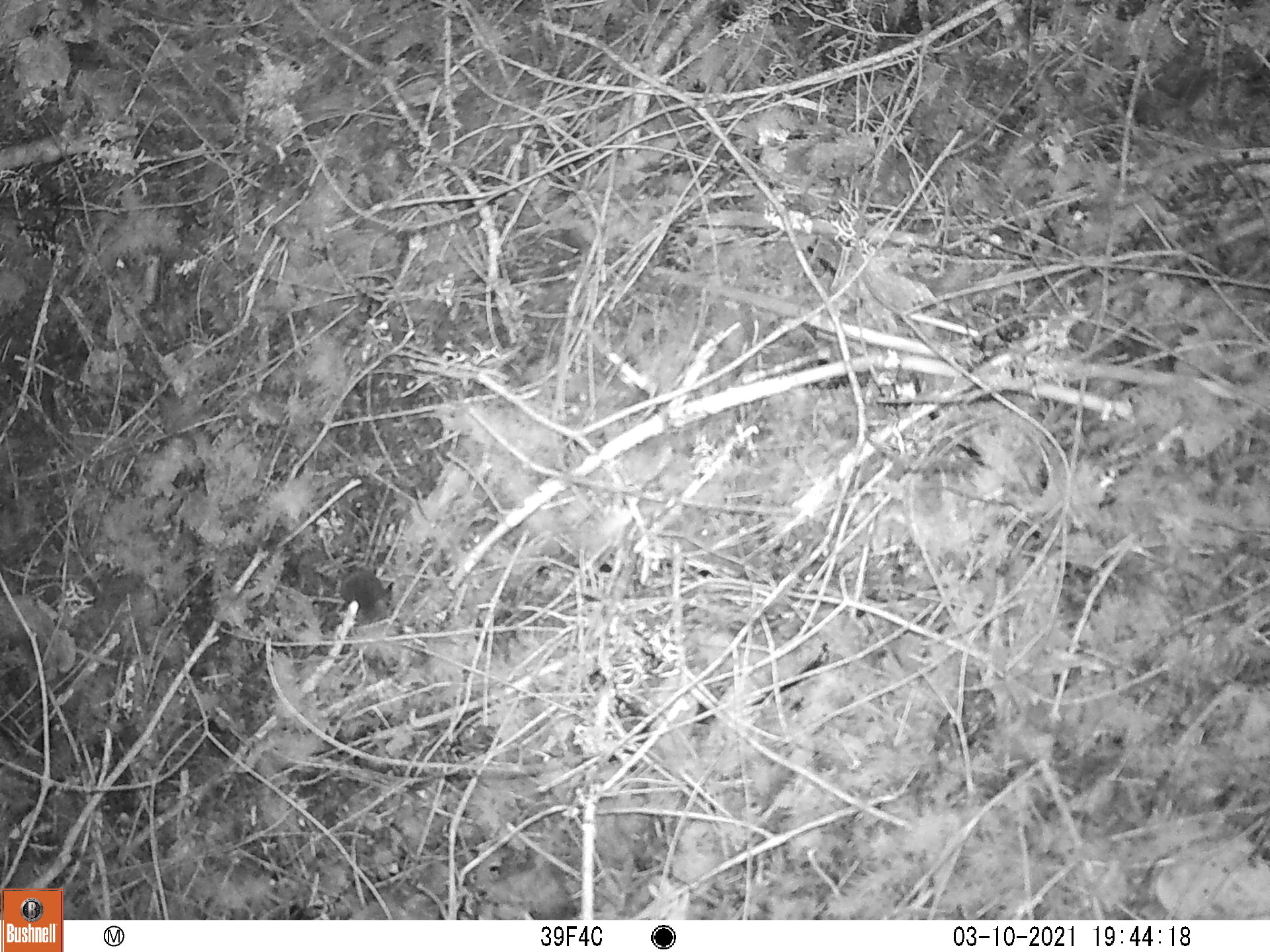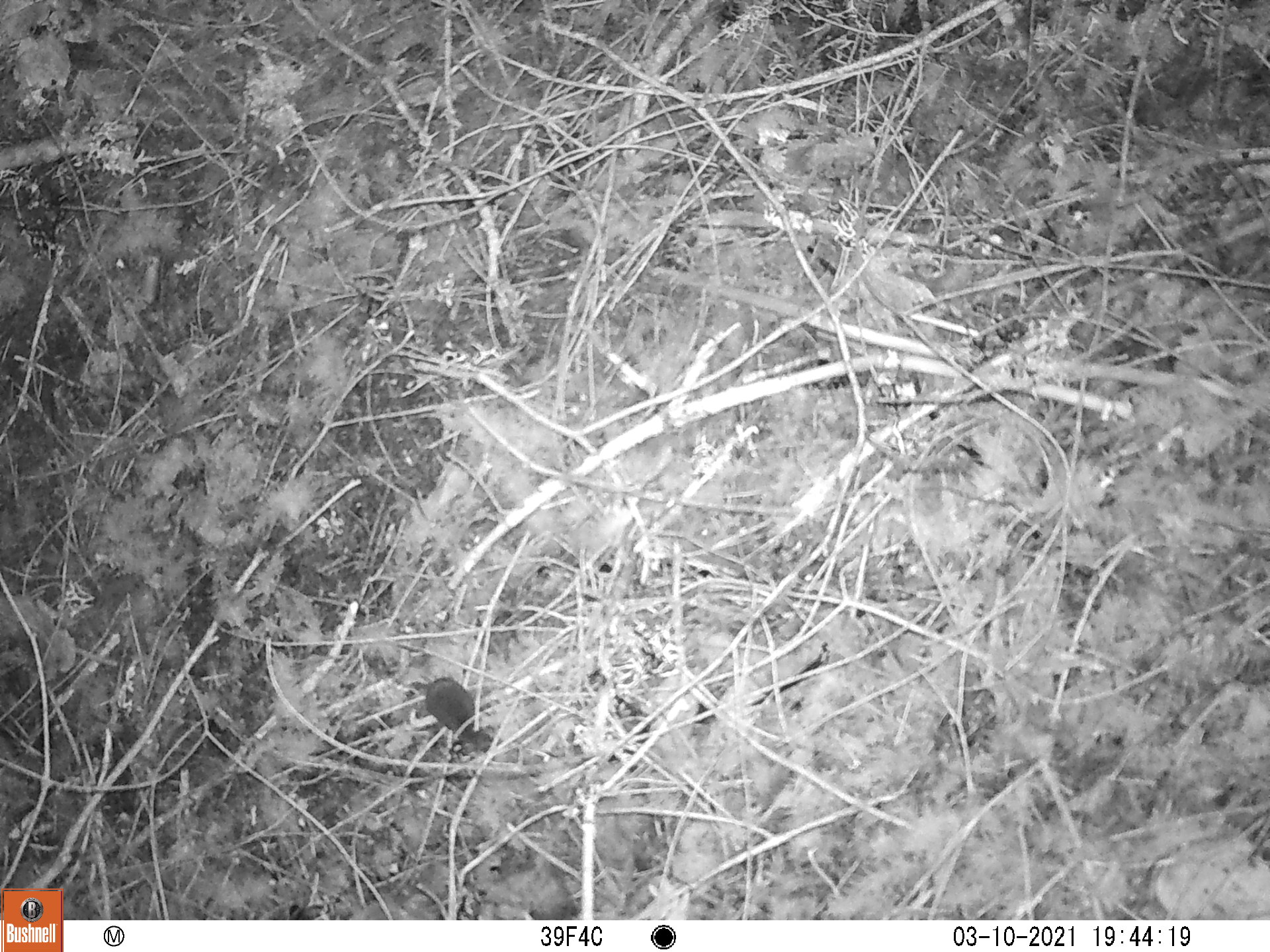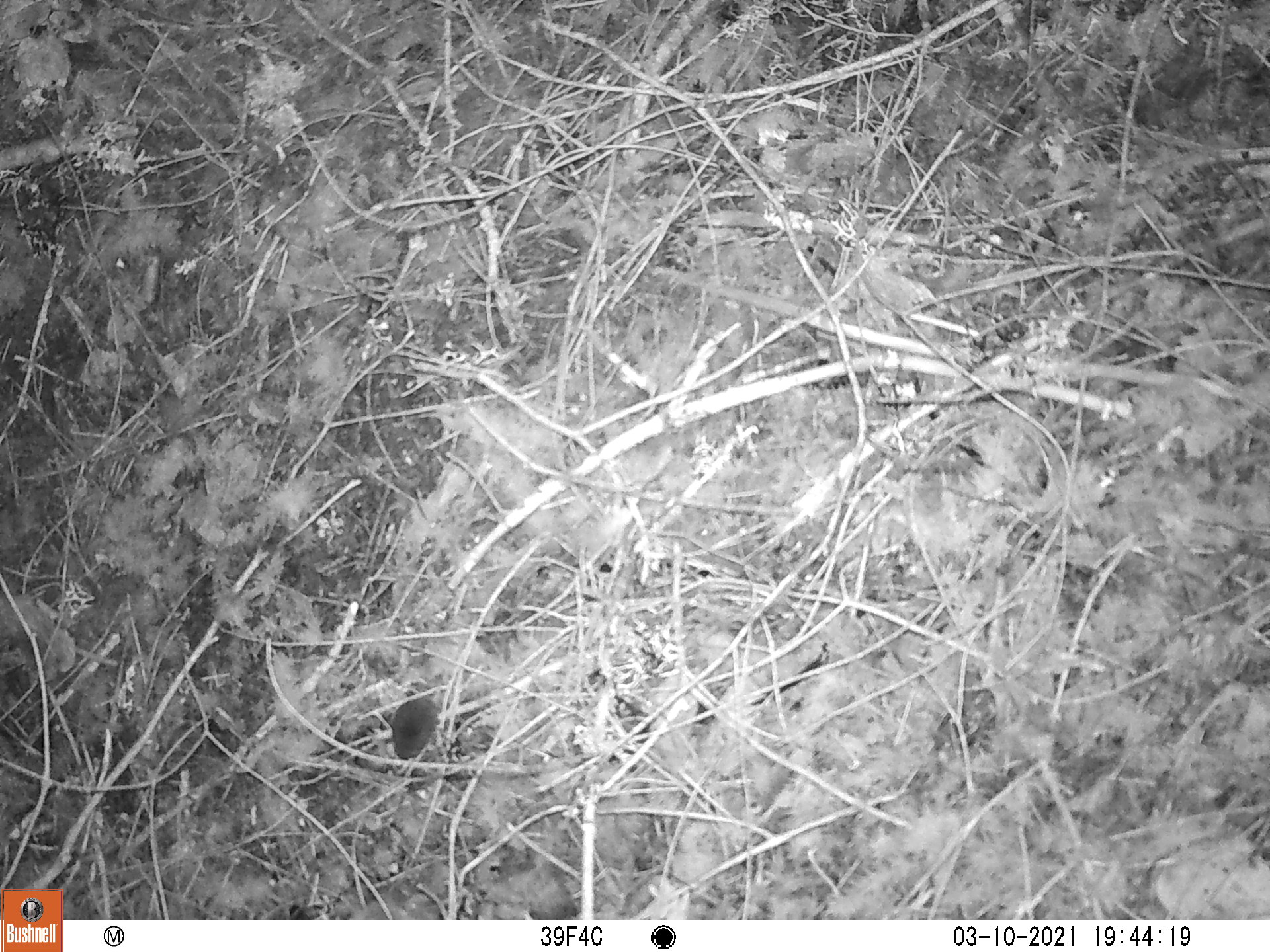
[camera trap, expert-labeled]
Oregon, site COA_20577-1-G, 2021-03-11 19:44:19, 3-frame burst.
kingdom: Animalia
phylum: Chordata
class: Mammalia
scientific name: Mammalia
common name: small mammal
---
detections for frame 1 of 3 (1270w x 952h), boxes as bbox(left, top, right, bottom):
small mammal: bbox(319, 533, 399, 624)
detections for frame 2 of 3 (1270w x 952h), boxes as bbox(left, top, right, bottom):
small mammal: bbox(376, 645, 491, 750)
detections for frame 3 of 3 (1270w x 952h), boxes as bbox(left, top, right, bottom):
small mammal: bbox(389, 671, 447, 767)